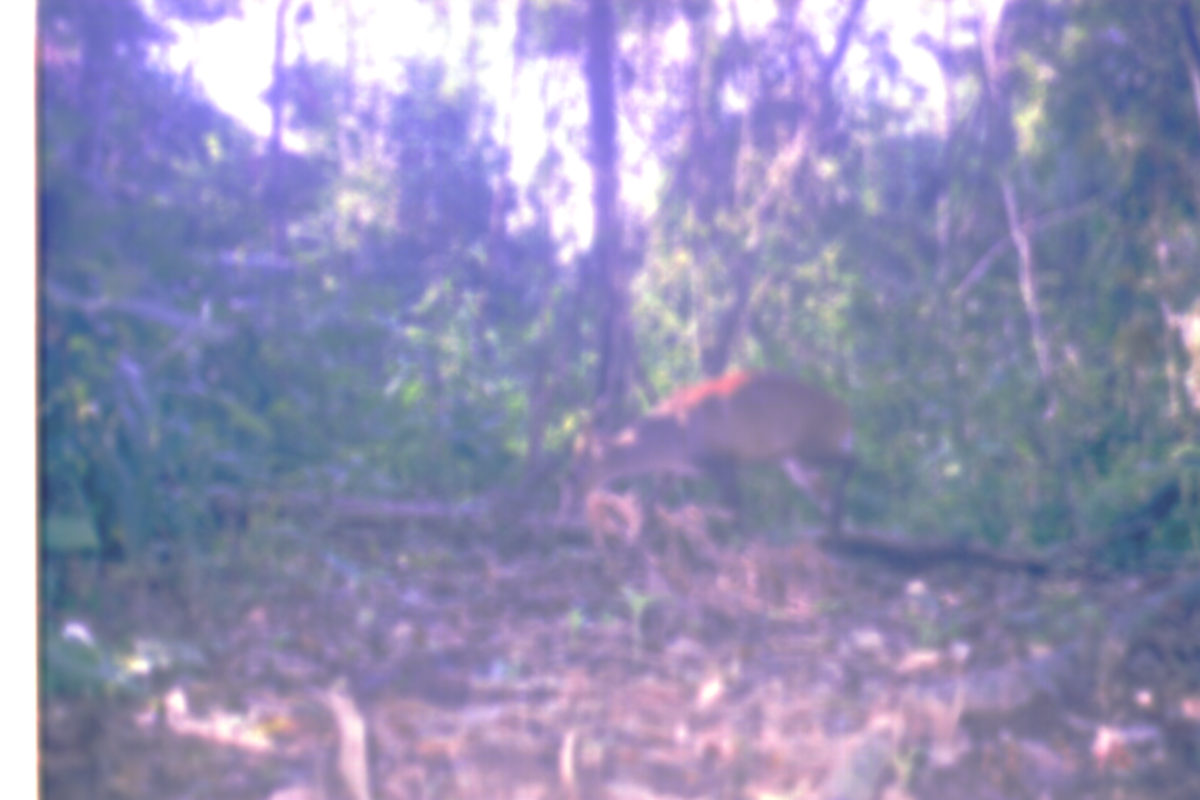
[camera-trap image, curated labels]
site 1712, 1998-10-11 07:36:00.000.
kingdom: Animalia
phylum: Chordata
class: Mammalia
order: Artiodactyla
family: Cervidae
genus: Muntiacus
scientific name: Muntiacus muntjak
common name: southern red muntjac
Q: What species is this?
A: Muntiacus muntjak (southern red muntjac).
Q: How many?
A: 1.